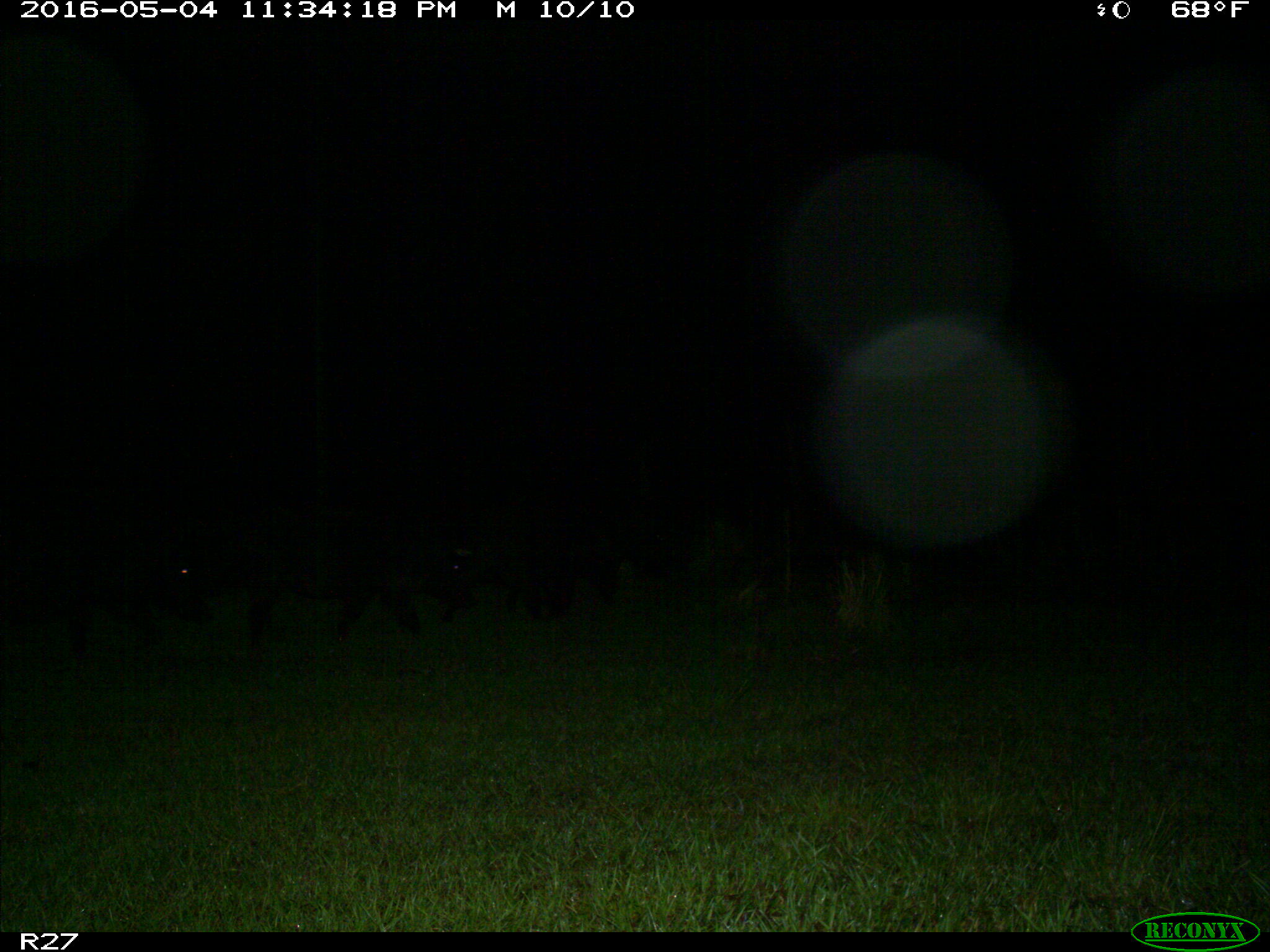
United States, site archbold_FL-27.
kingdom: Animalia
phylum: Chordata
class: Mammalia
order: Artiodactyla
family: Suidae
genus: Sus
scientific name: Sus scrofa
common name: wild boar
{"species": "Sus scrofa (wild boar)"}